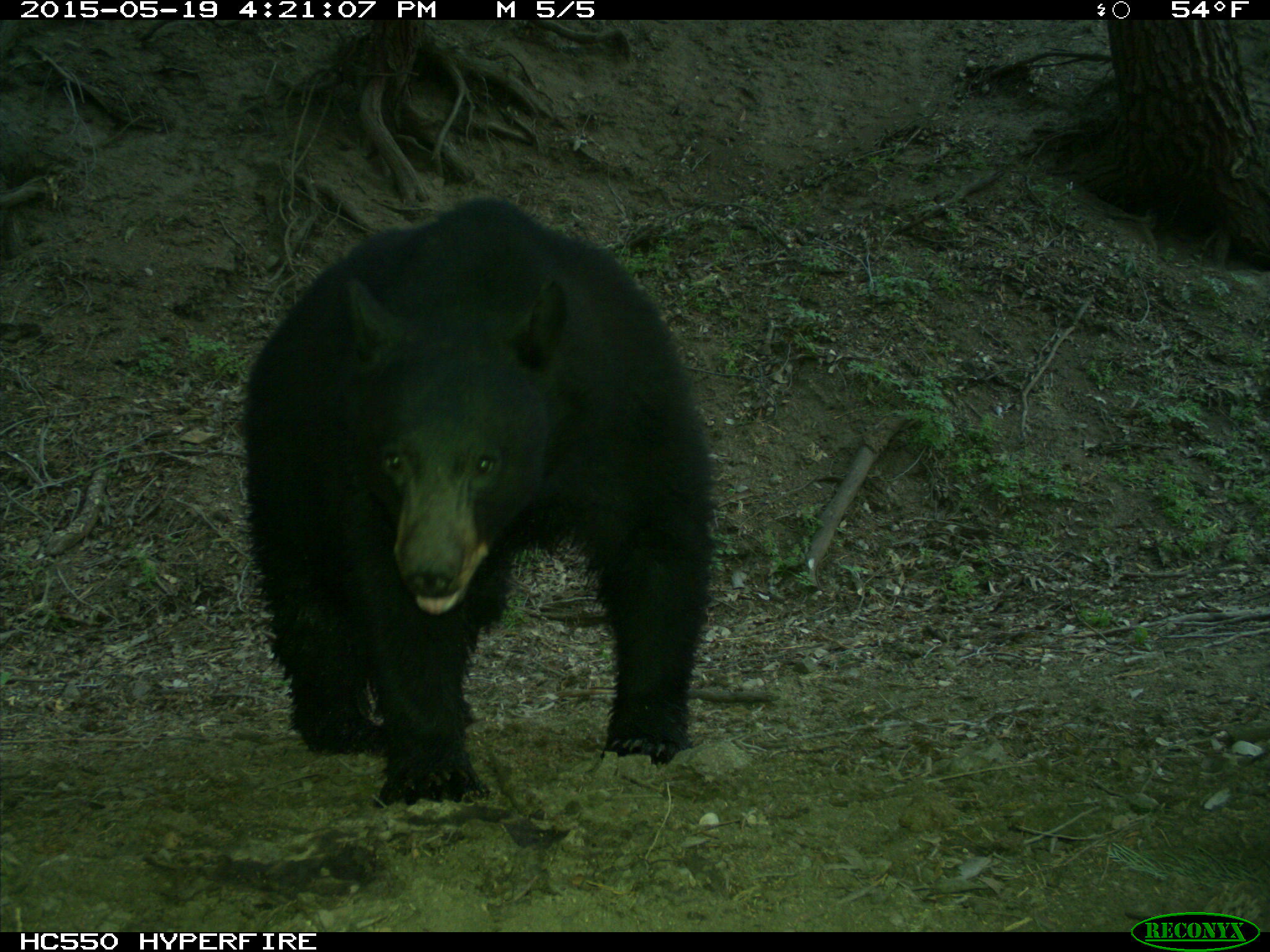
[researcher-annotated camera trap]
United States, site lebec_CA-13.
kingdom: Animalia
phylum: Chordata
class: Mammalia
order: Carnivora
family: Ursidae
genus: Ursus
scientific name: Ursus americanus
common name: american black bear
Ursus americanus (american black bear).